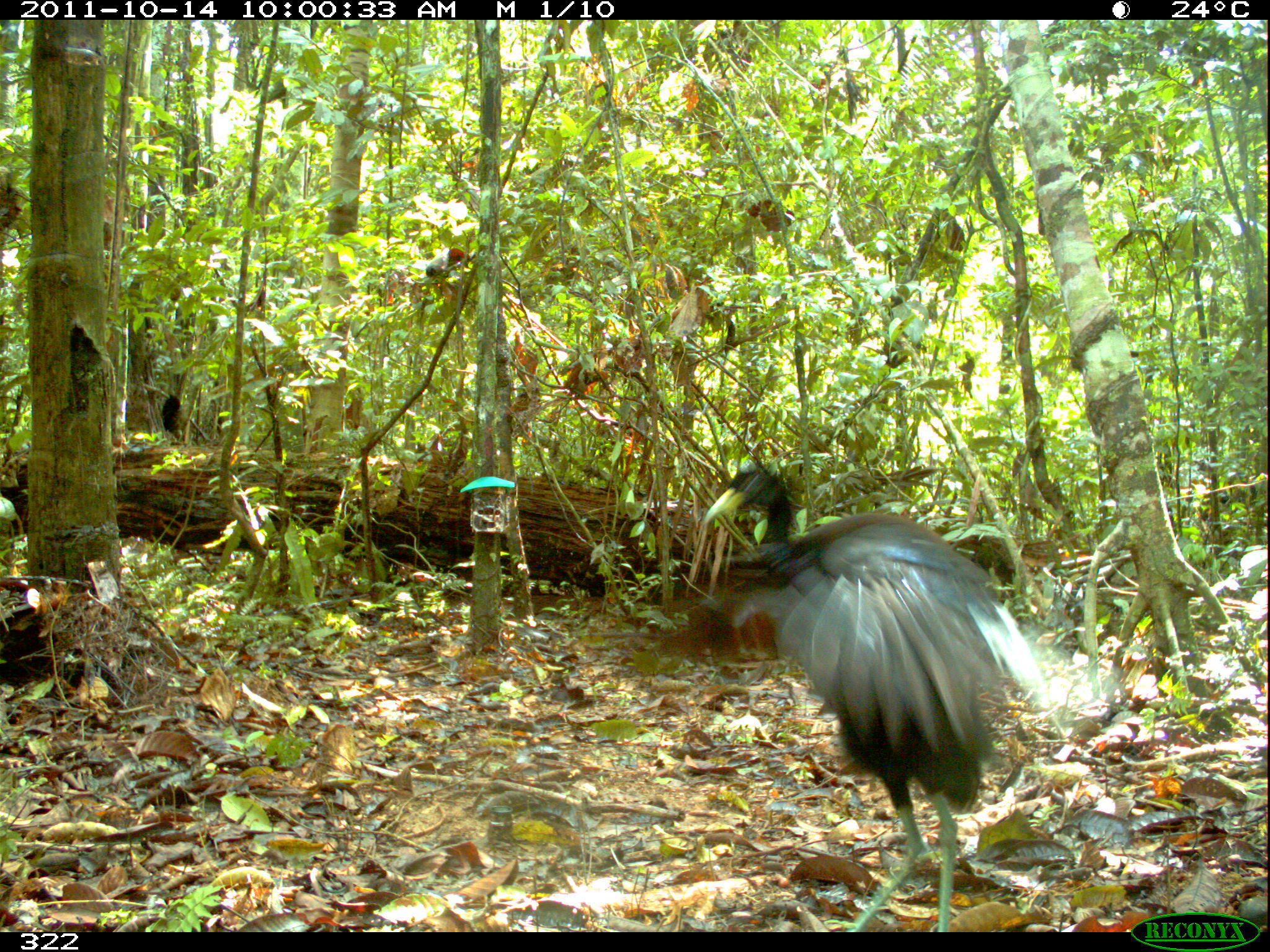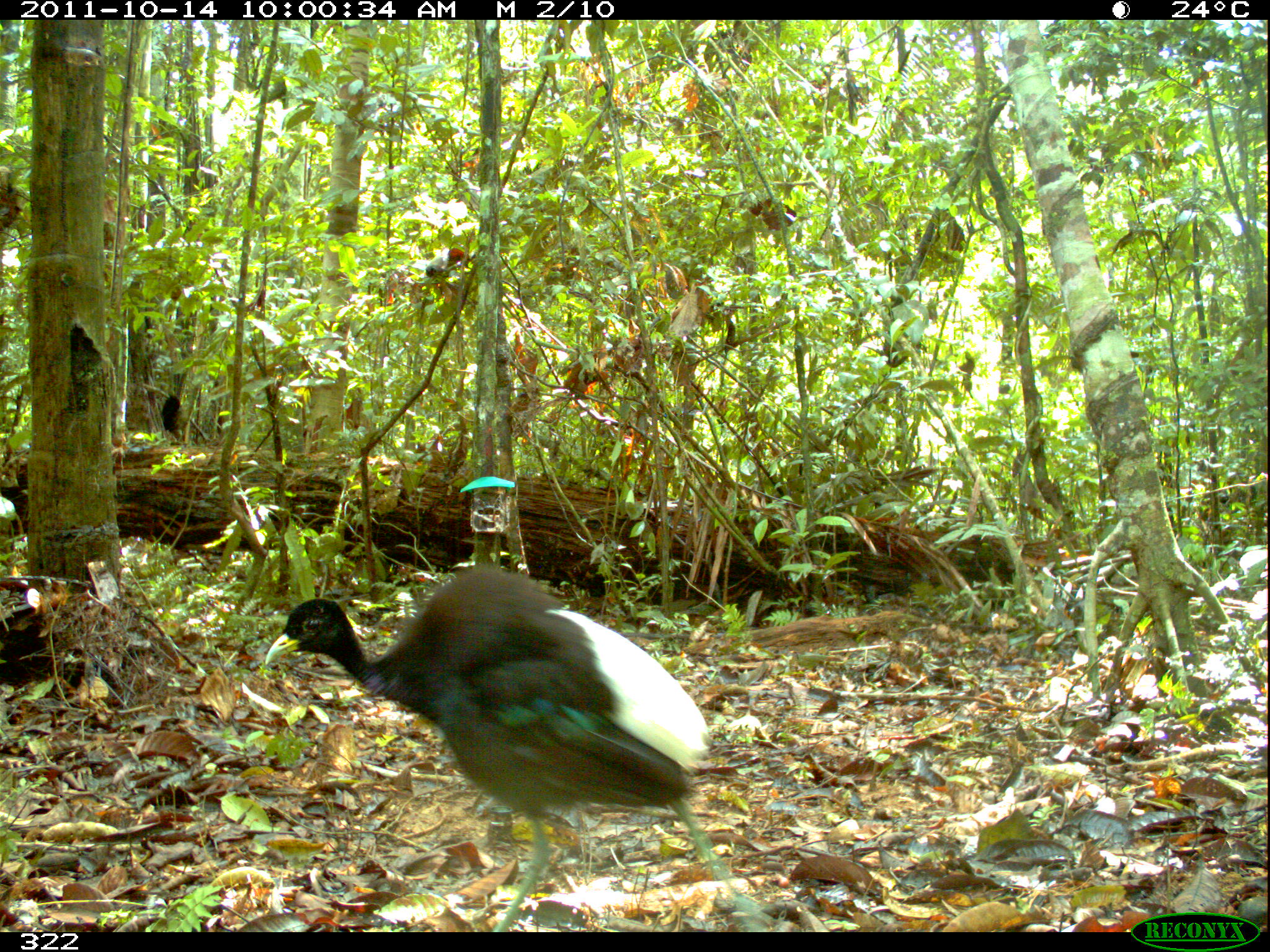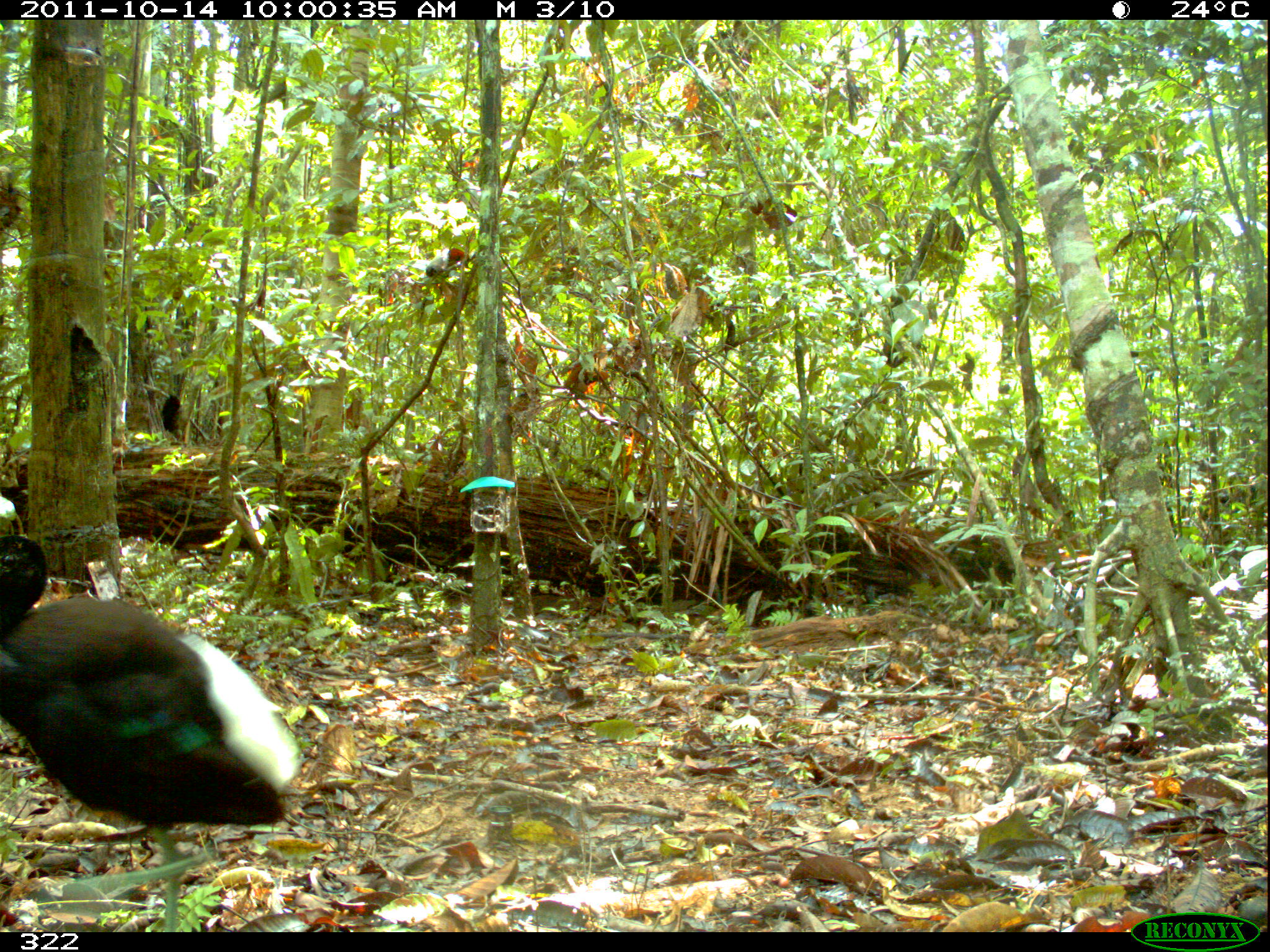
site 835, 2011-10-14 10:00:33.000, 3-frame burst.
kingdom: Animalia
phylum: Chordata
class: Aves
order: Gruiformes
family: Psophiidae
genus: Psophia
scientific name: Psophia leucoptera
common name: pale-winged trumpeter